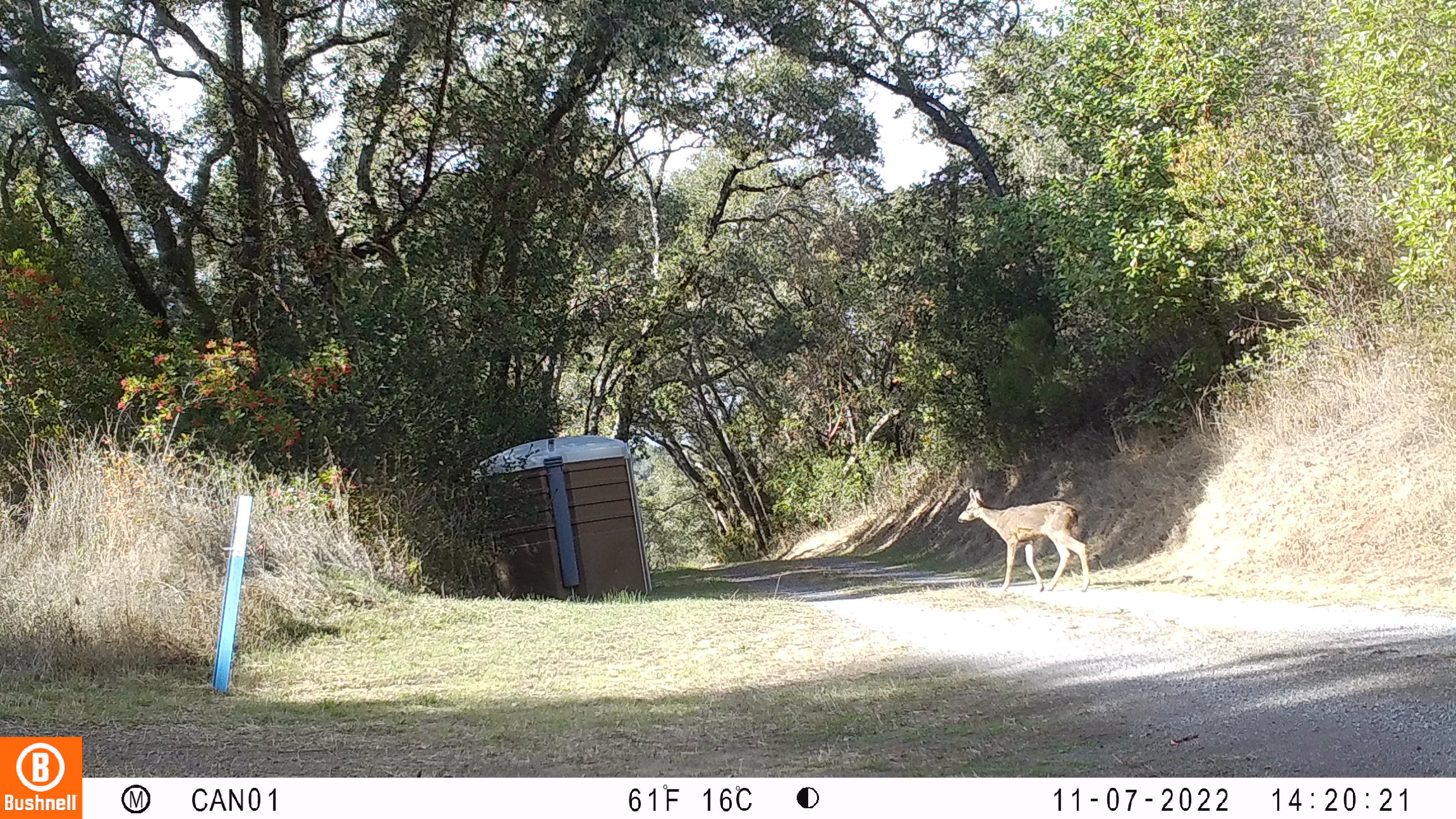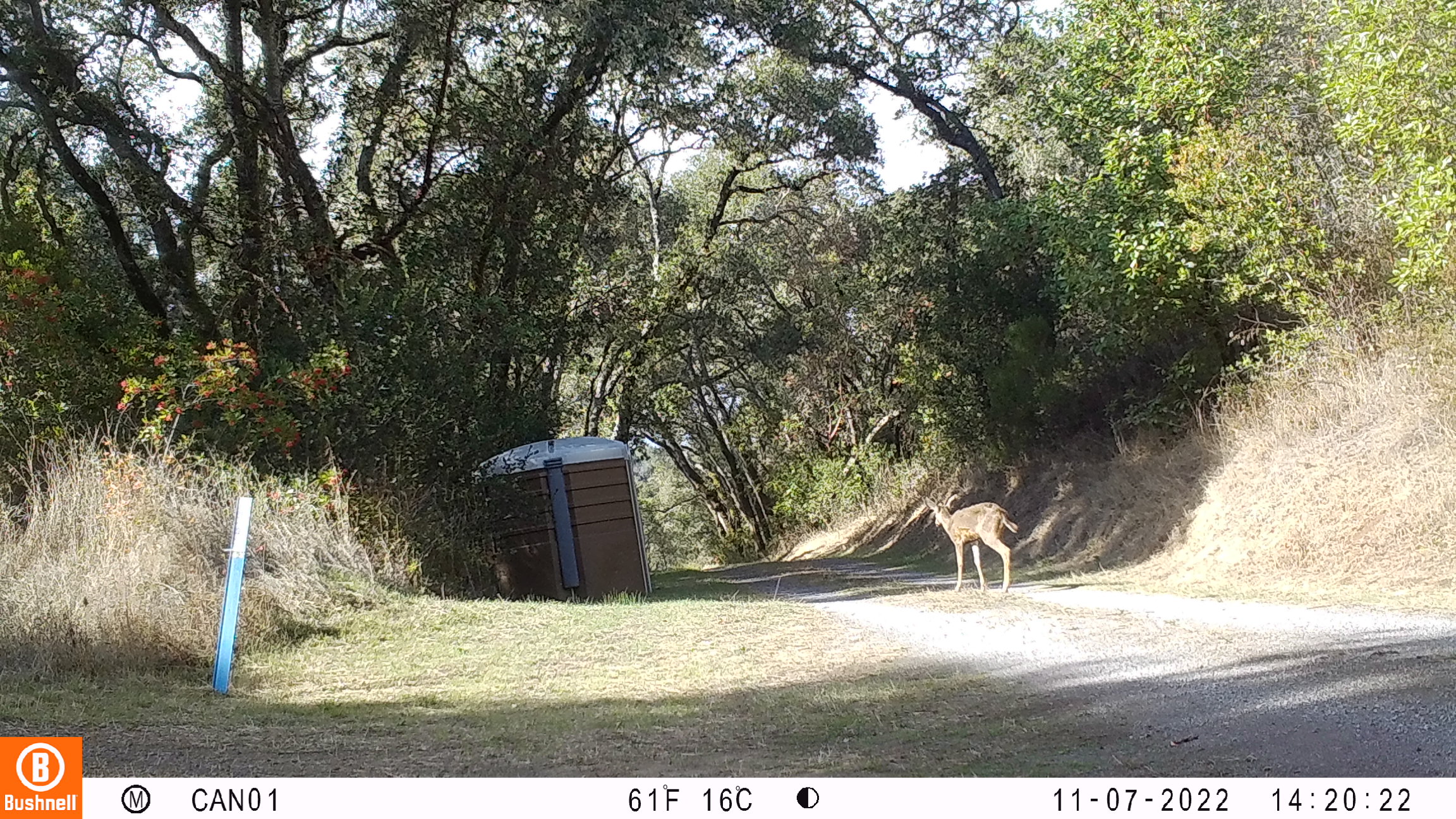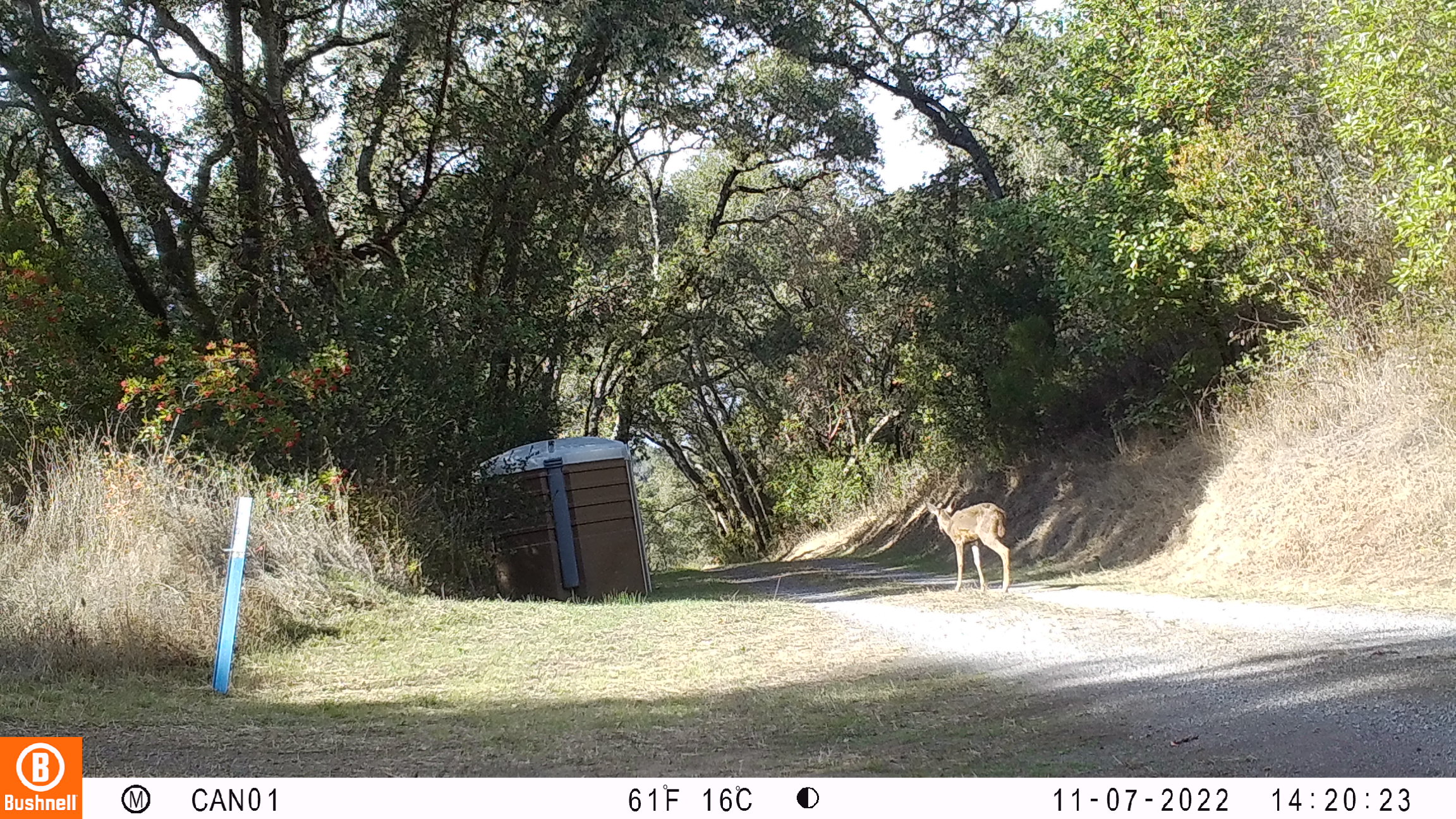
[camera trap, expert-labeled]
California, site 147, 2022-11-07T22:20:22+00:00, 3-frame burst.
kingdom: Animalia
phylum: Chordata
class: Mammalia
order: Artiodactyla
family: Cervidae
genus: Odocoileus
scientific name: Odocoileus hemionus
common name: mule deer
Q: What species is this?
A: Mule deer (Odocoileus hemionus).